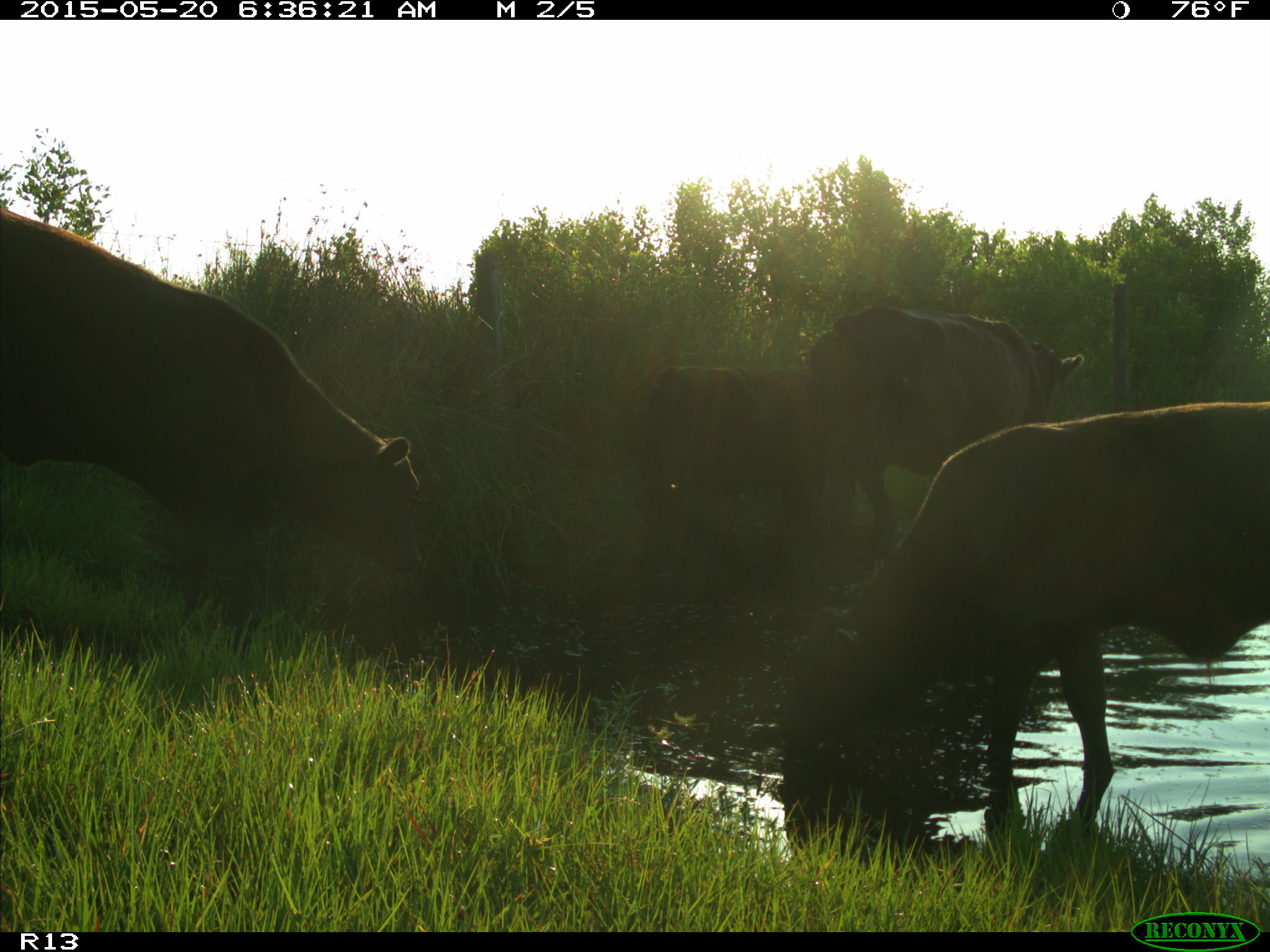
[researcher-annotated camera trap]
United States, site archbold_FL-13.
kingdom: Animalia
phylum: Chordata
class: Mammalia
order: Artiodactyla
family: Bovidae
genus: Bos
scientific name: Bos taurus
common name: domestic cow